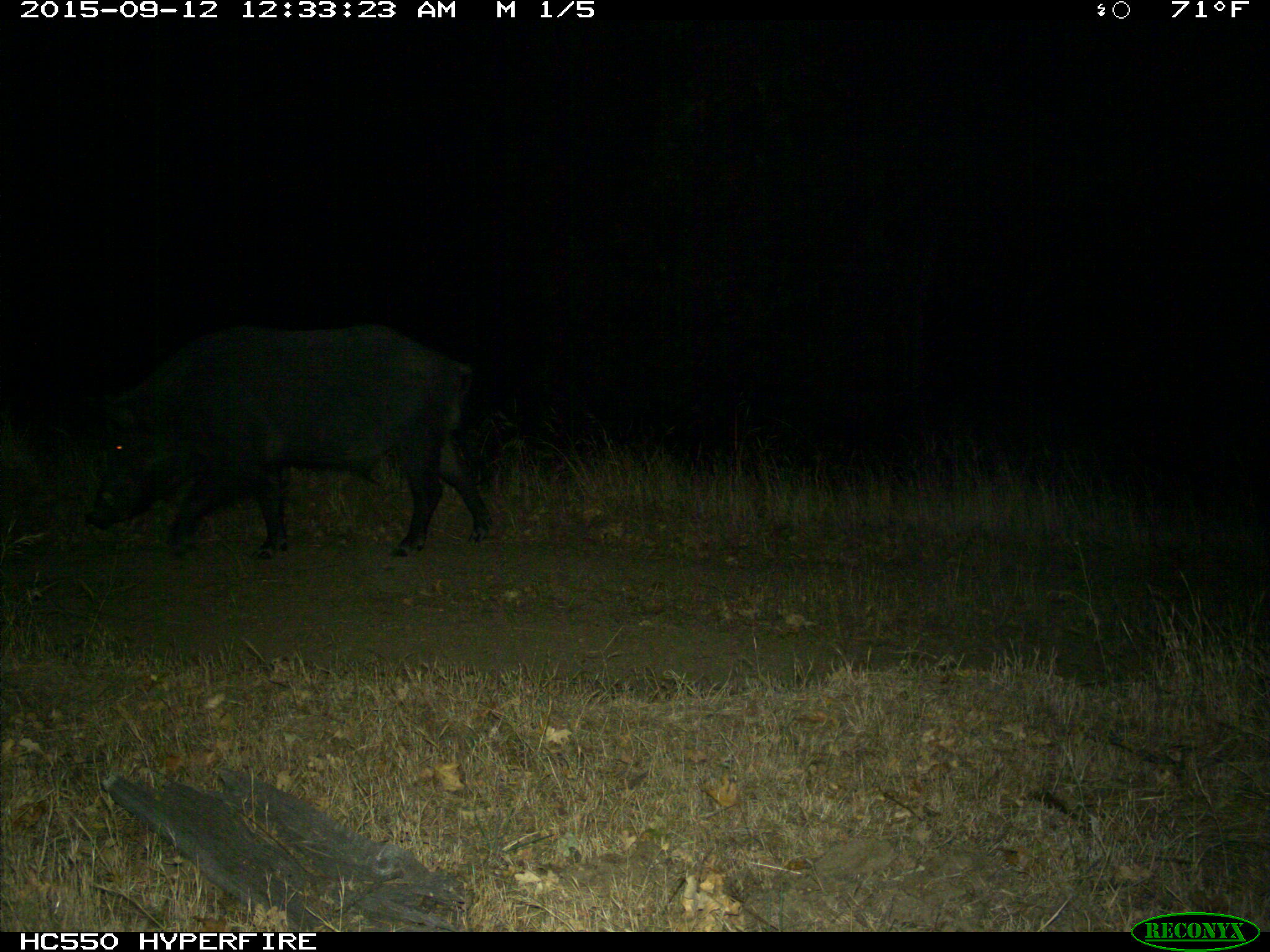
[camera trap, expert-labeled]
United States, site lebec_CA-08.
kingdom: Animalia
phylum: Chordata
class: Mammalia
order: Artiodactyla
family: Suidae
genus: Sus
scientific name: Sus scrofa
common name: wild boar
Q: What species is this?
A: Sus scrofa (wild boar).